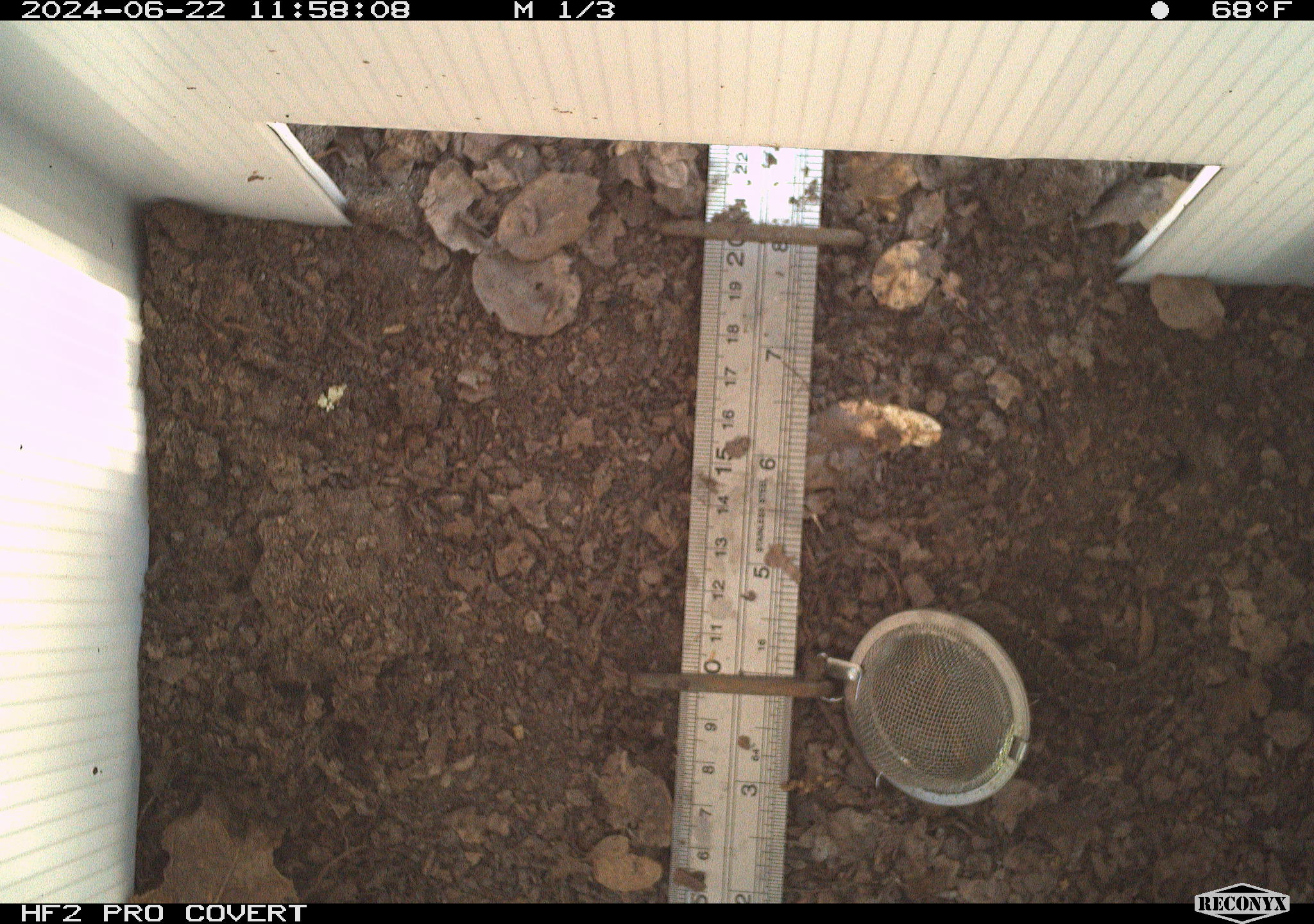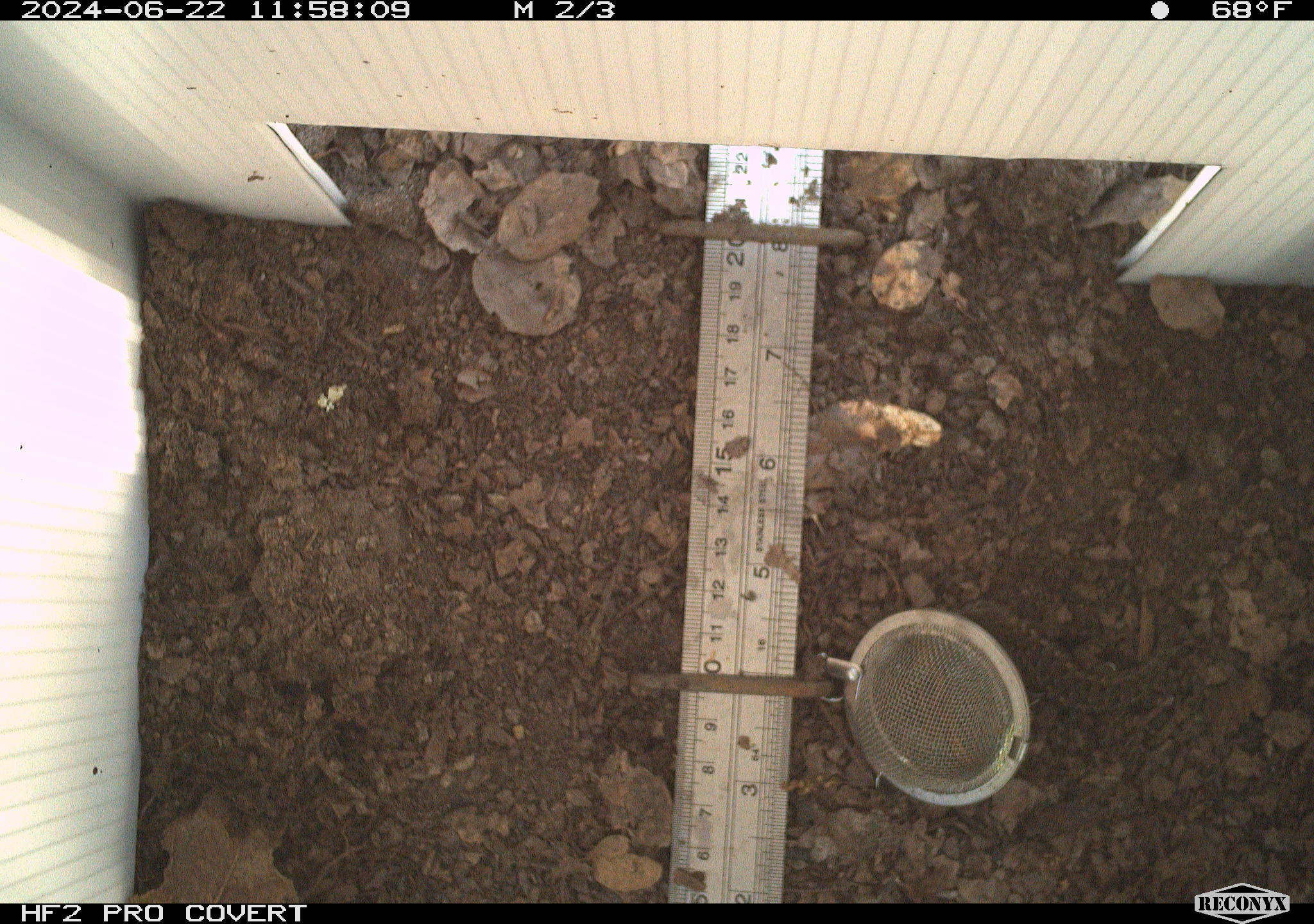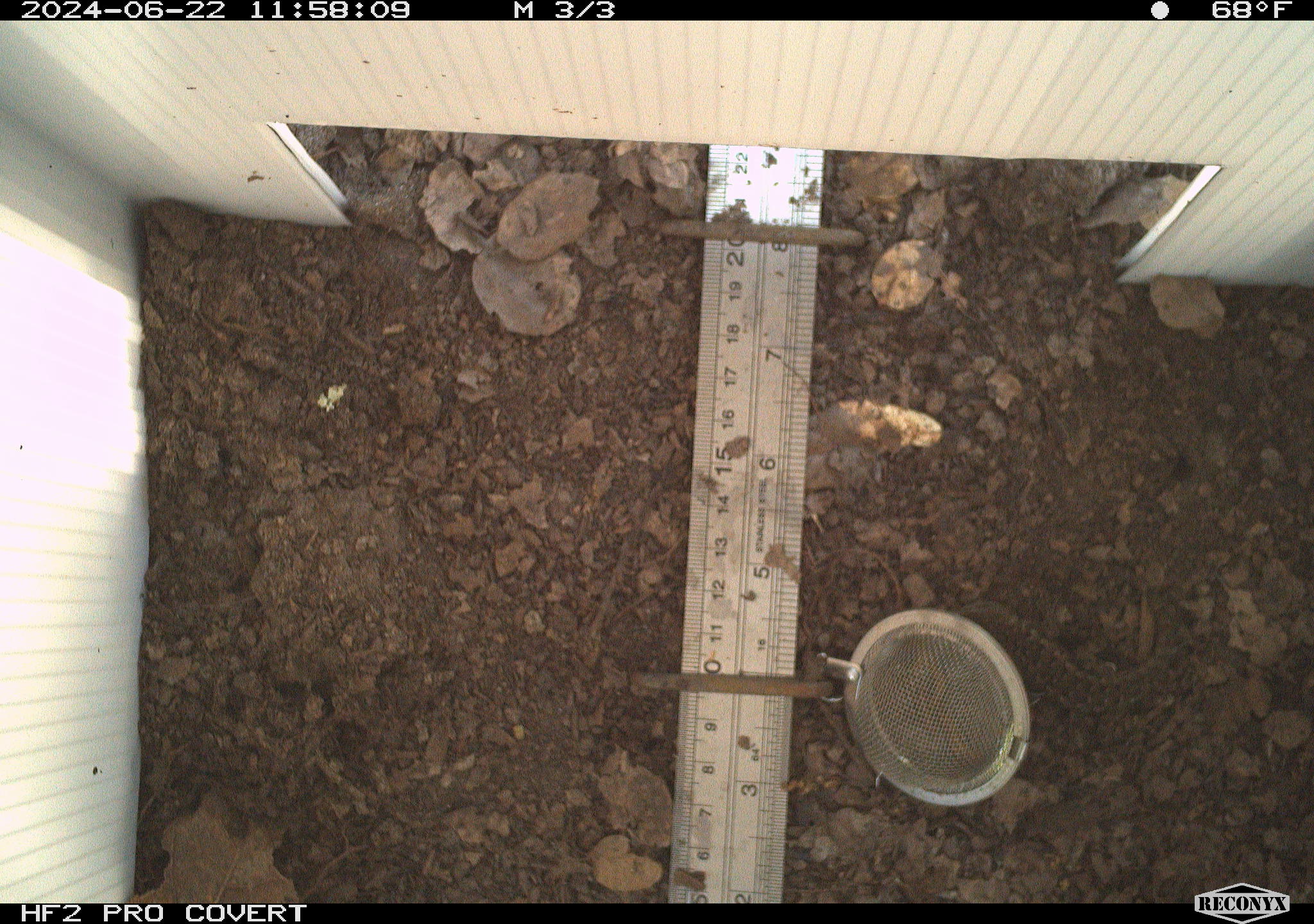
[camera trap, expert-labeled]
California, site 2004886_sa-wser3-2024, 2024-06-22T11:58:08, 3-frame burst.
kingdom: Animalia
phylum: Chordata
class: Reptilia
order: Squamata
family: Phrynosomatidae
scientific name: Phrynosomatidae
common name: phrynosomatid lizards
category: phrynosomatidae family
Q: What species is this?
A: Phrynosomatidae family (phrynosomatid lizards) (Phrynosomatidae).